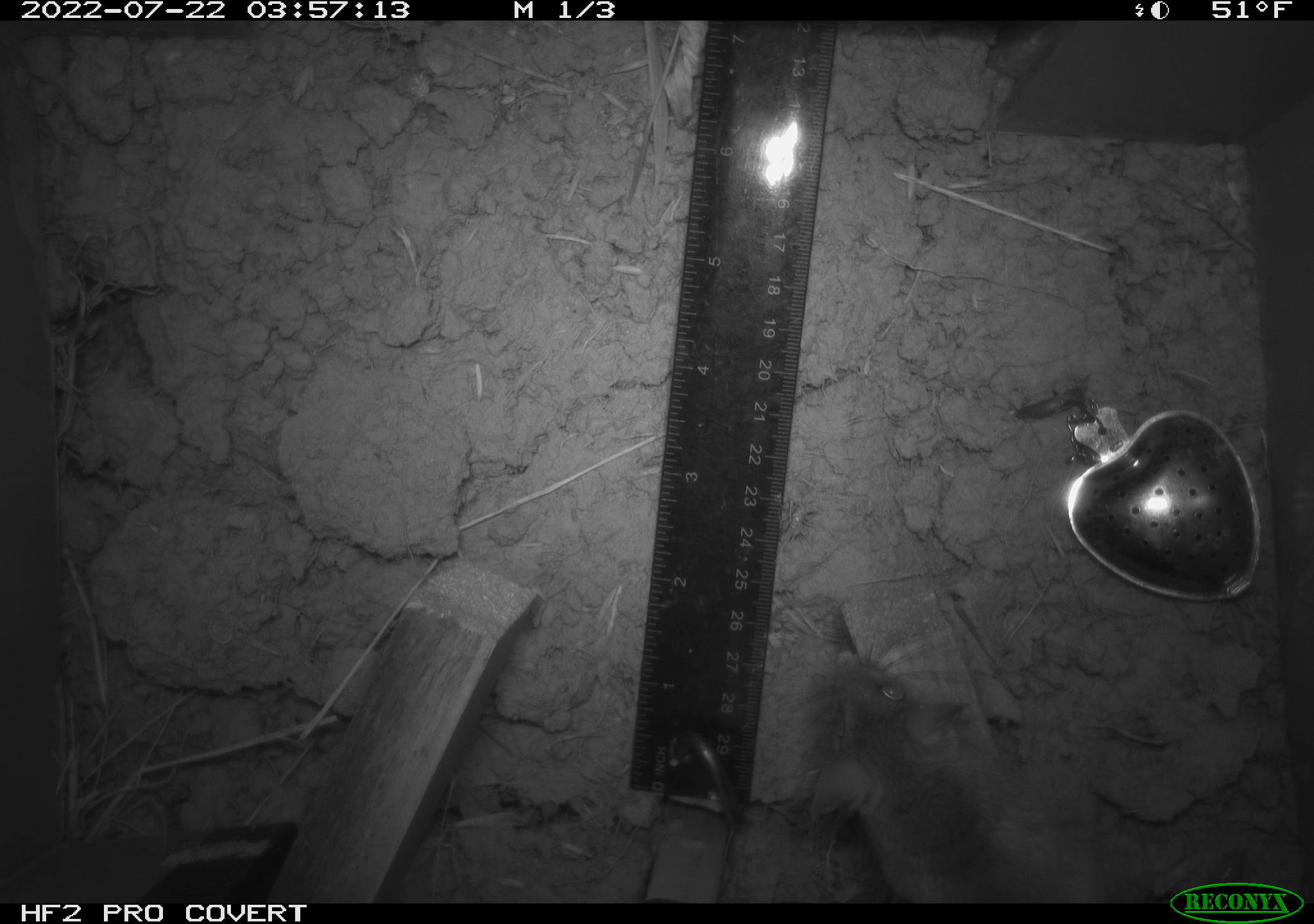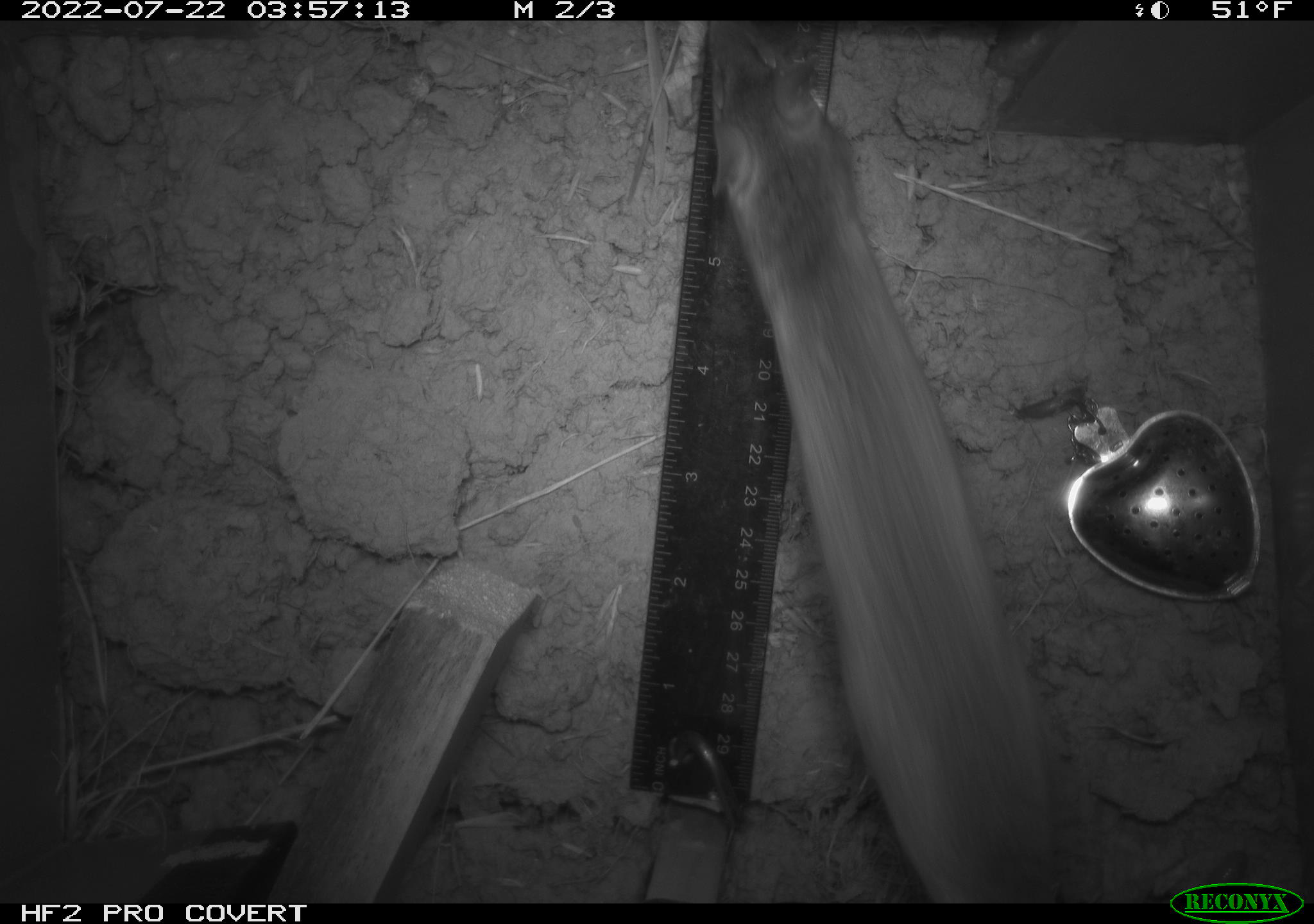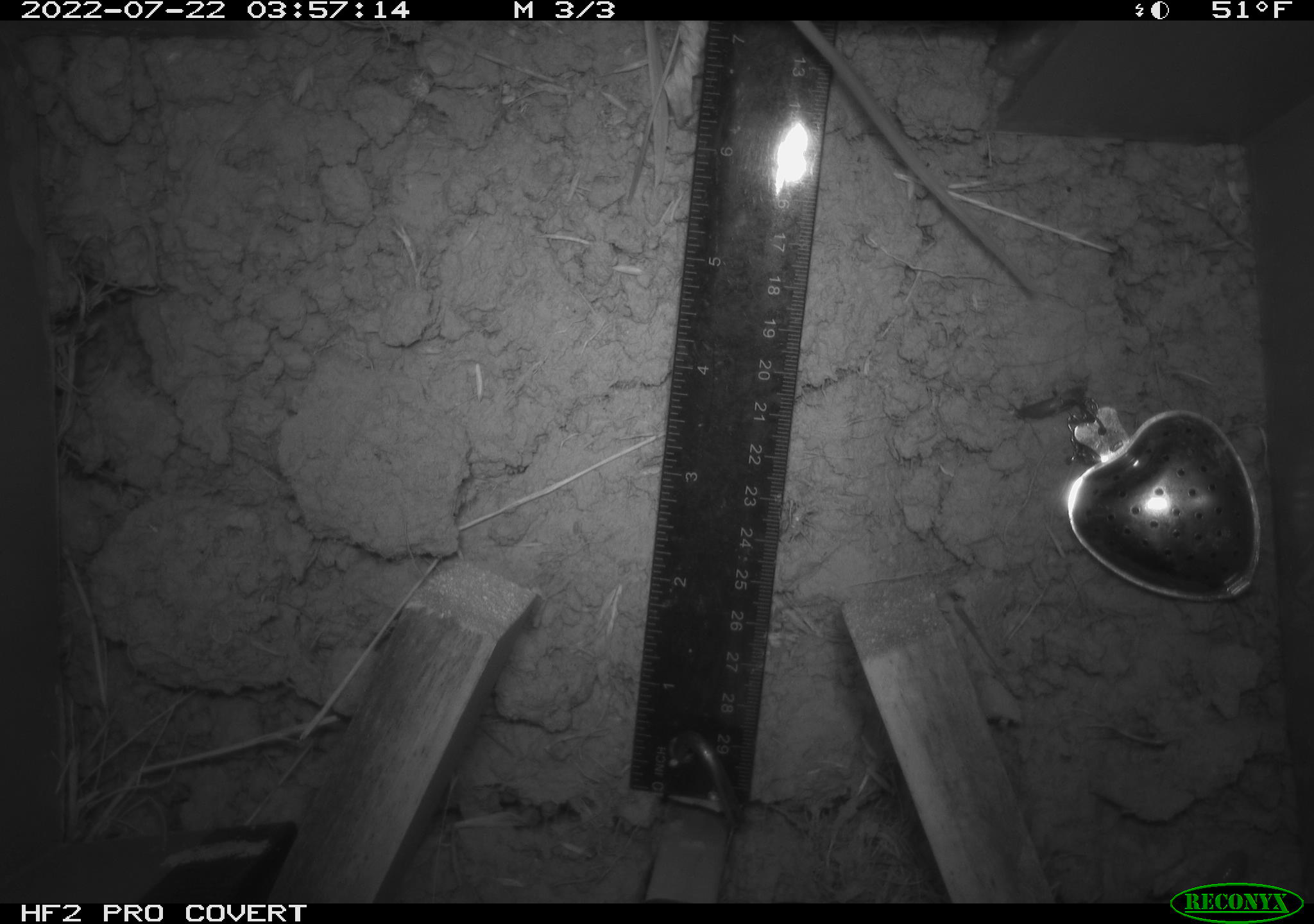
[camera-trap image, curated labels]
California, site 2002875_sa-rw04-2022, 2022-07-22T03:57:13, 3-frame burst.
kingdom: Animalia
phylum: Chordata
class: Mammalia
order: Rodentia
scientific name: Rodentia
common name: mouse species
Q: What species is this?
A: Mouse species (Rodentia).